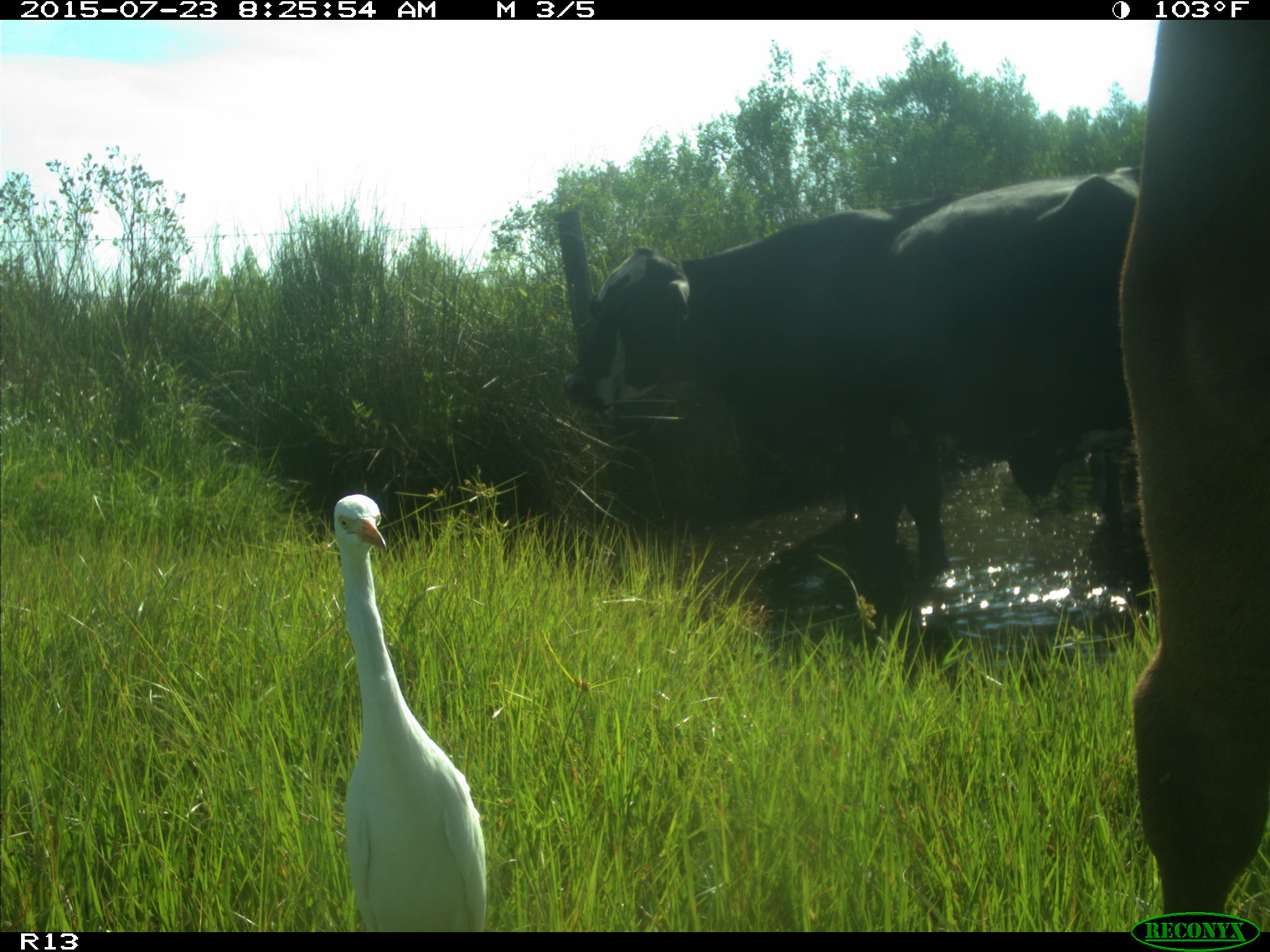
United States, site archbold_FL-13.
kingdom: Animalia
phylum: Chordata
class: Mammalia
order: Artiodactyla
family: Bovidae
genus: Bos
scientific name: Bos taurus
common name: domestic cow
Bos taurus (domestic cow).